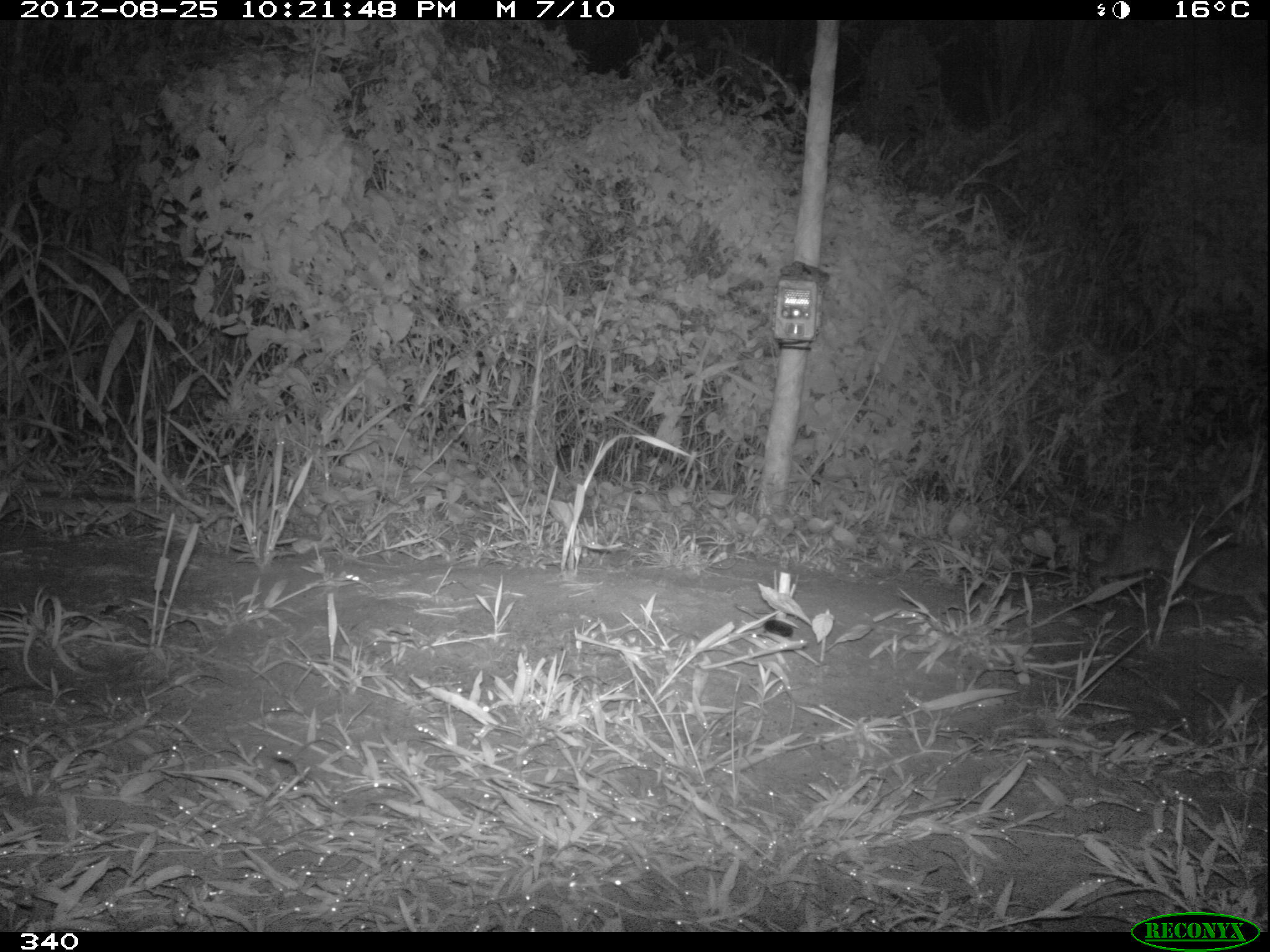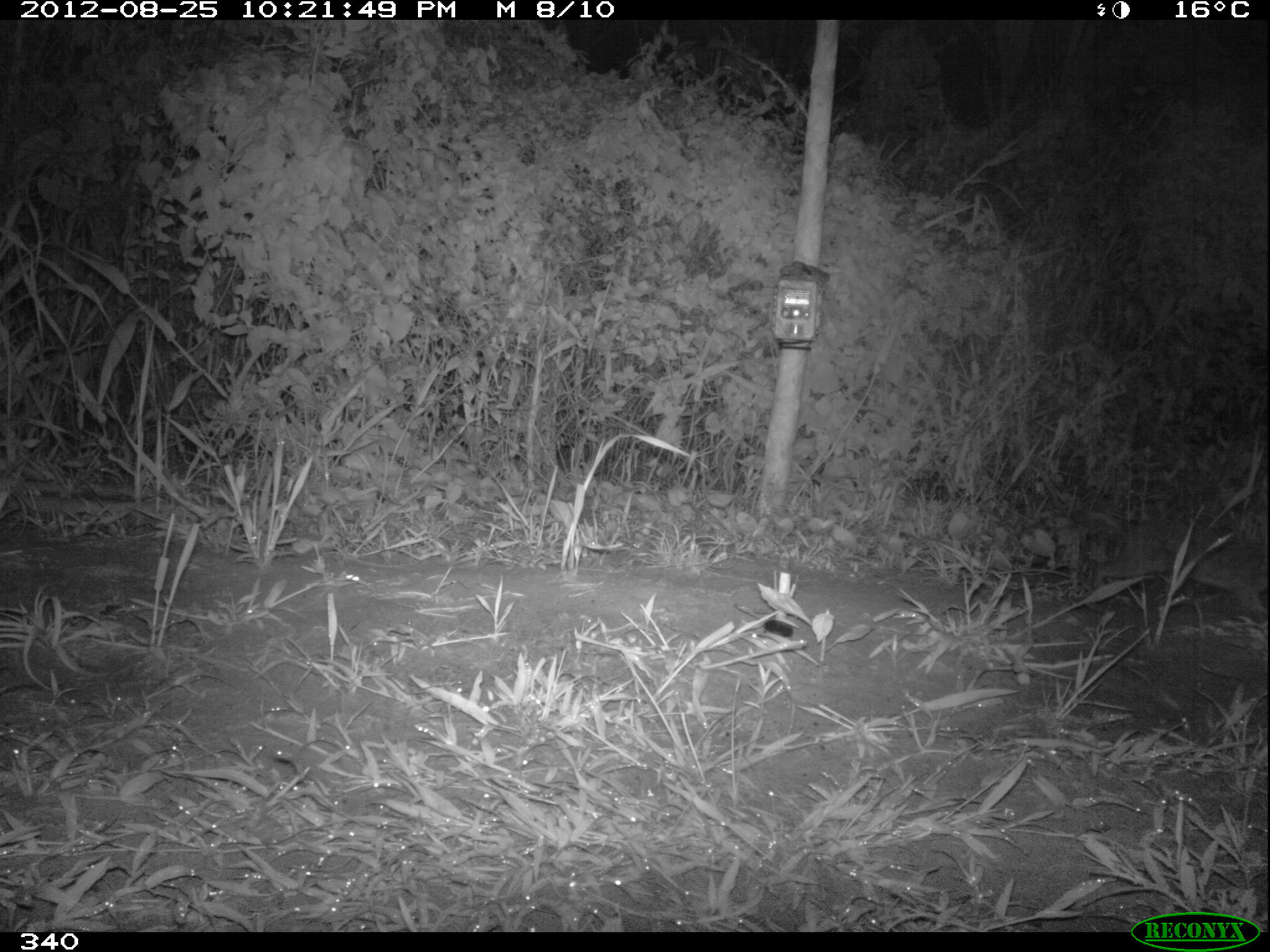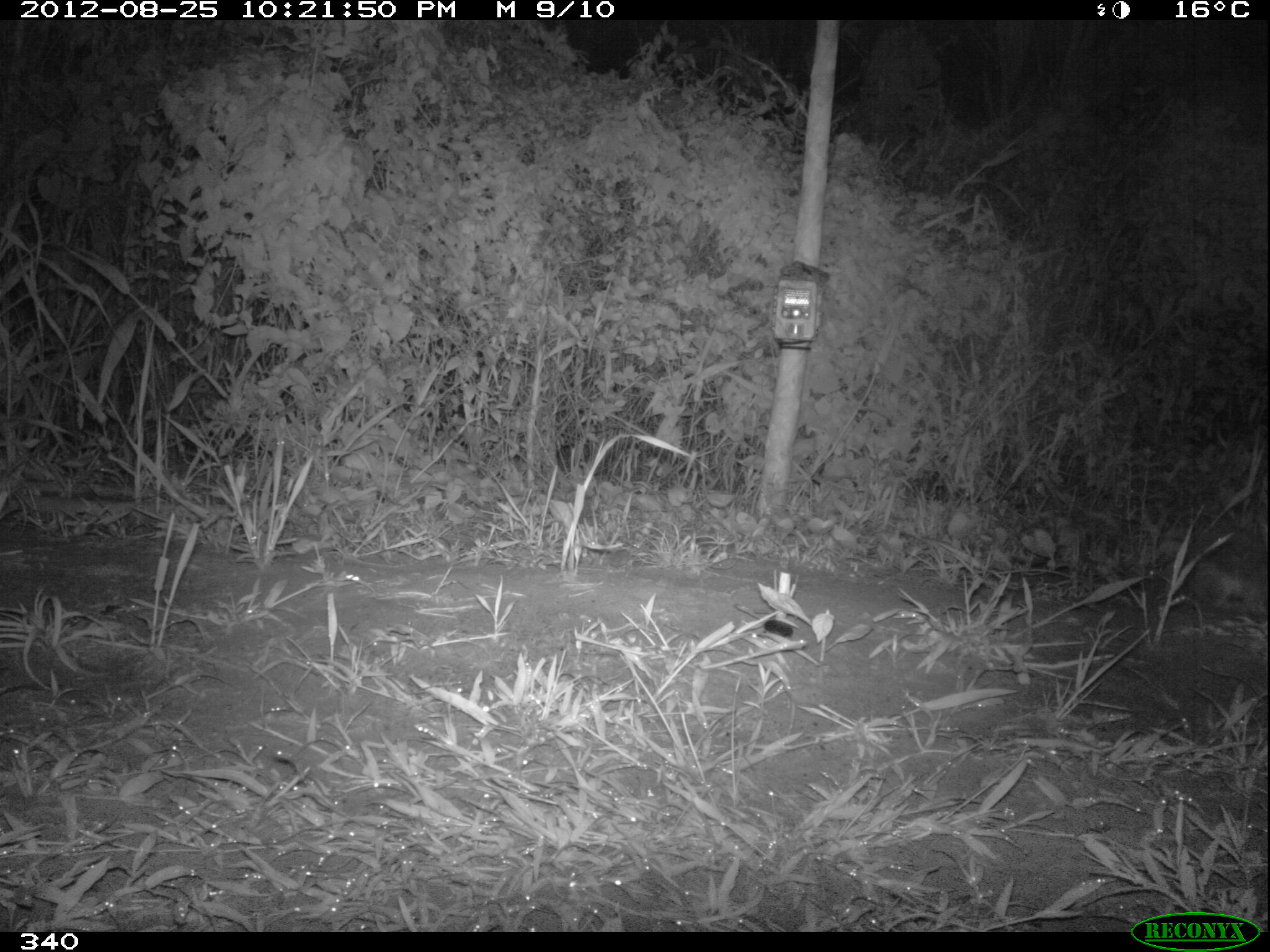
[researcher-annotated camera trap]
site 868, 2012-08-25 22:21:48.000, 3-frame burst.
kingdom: Animalia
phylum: Chordata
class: Mammalia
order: Lagomorpha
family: Leporidae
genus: Sylvilagus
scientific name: Sylvilagus brasiliensis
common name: tapeti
Sylvilagus brasiliensis (tapeti).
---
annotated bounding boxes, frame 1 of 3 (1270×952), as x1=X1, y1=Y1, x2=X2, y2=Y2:
sylvilagus brasiliensis: x1=1083, y1=510, x2=1270, y2=620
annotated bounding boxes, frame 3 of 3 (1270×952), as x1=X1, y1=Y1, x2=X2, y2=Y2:
sylvilagus brasiliensis: x1=1188, y1=523, x2=1268, y2=622